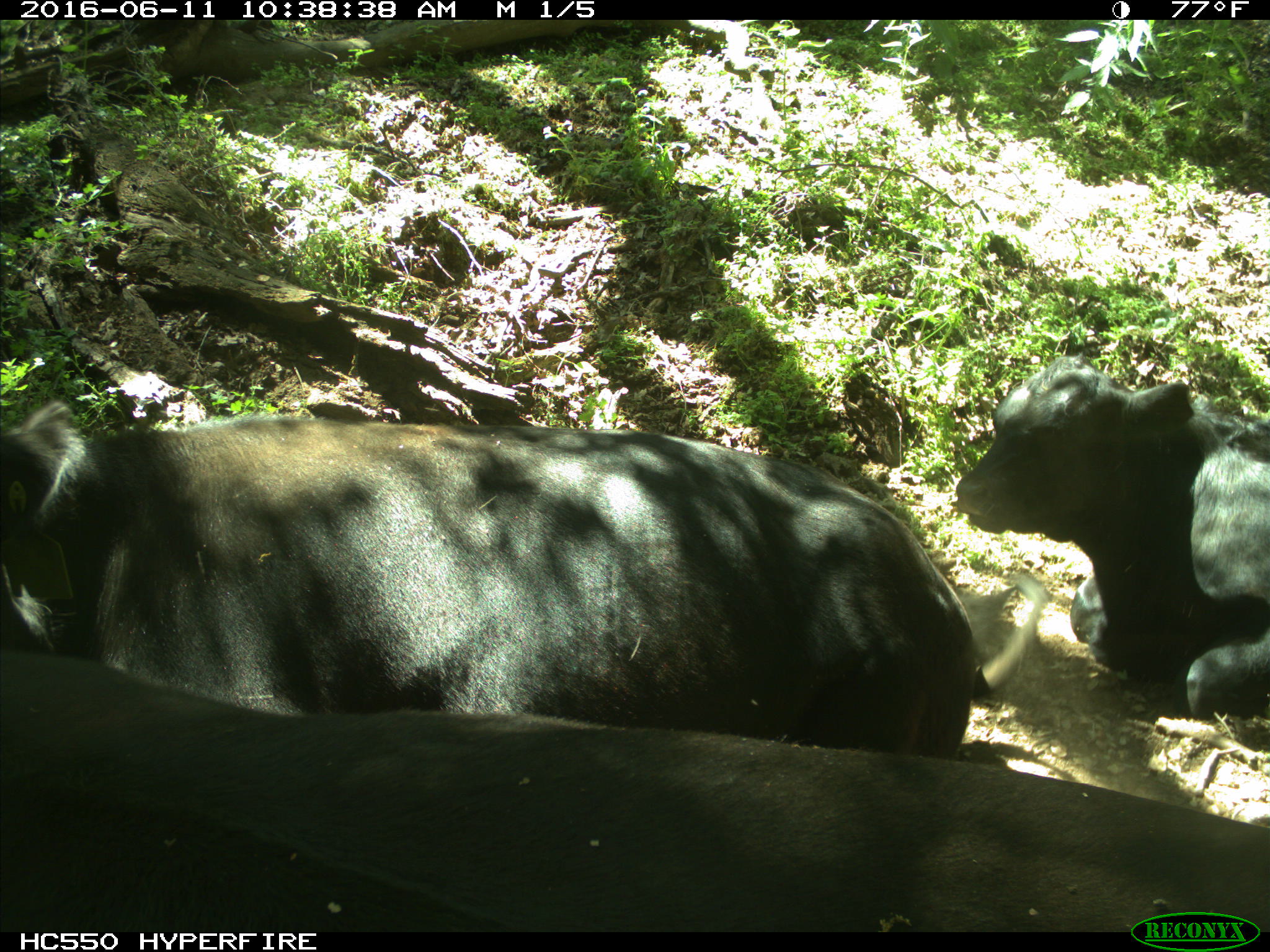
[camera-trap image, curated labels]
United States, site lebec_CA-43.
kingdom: Animalia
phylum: Chordata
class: Mammalia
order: Artiodactyla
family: Bovidae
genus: Bos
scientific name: Bos taurus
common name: domestic cow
Bos taurus (domestic cow).